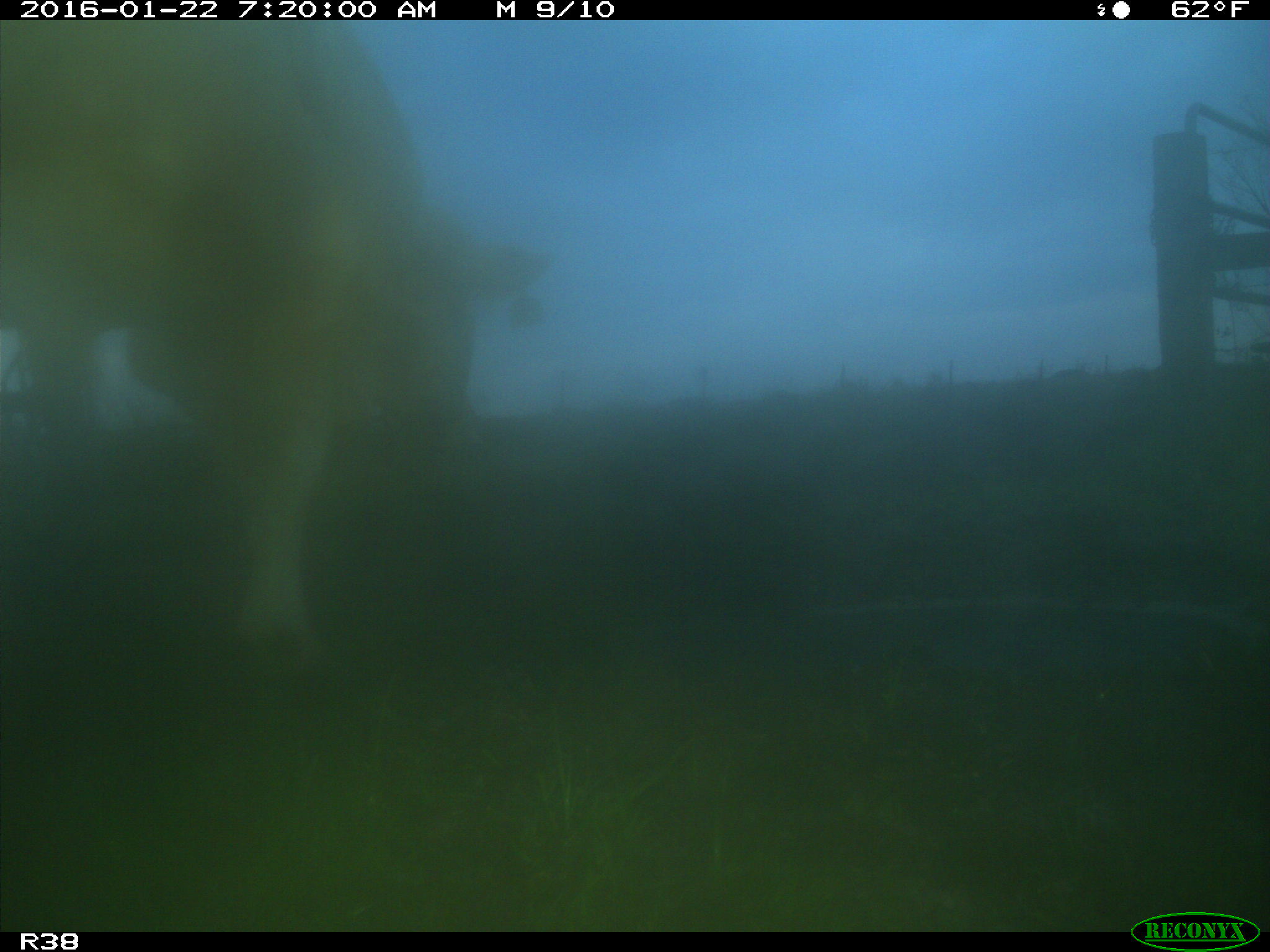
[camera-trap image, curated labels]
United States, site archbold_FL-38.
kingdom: Animalia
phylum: Chordata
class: Mammalia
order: Artiodactyla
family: Bovidae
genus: Bos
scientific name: Bos taurus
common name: domestic cow